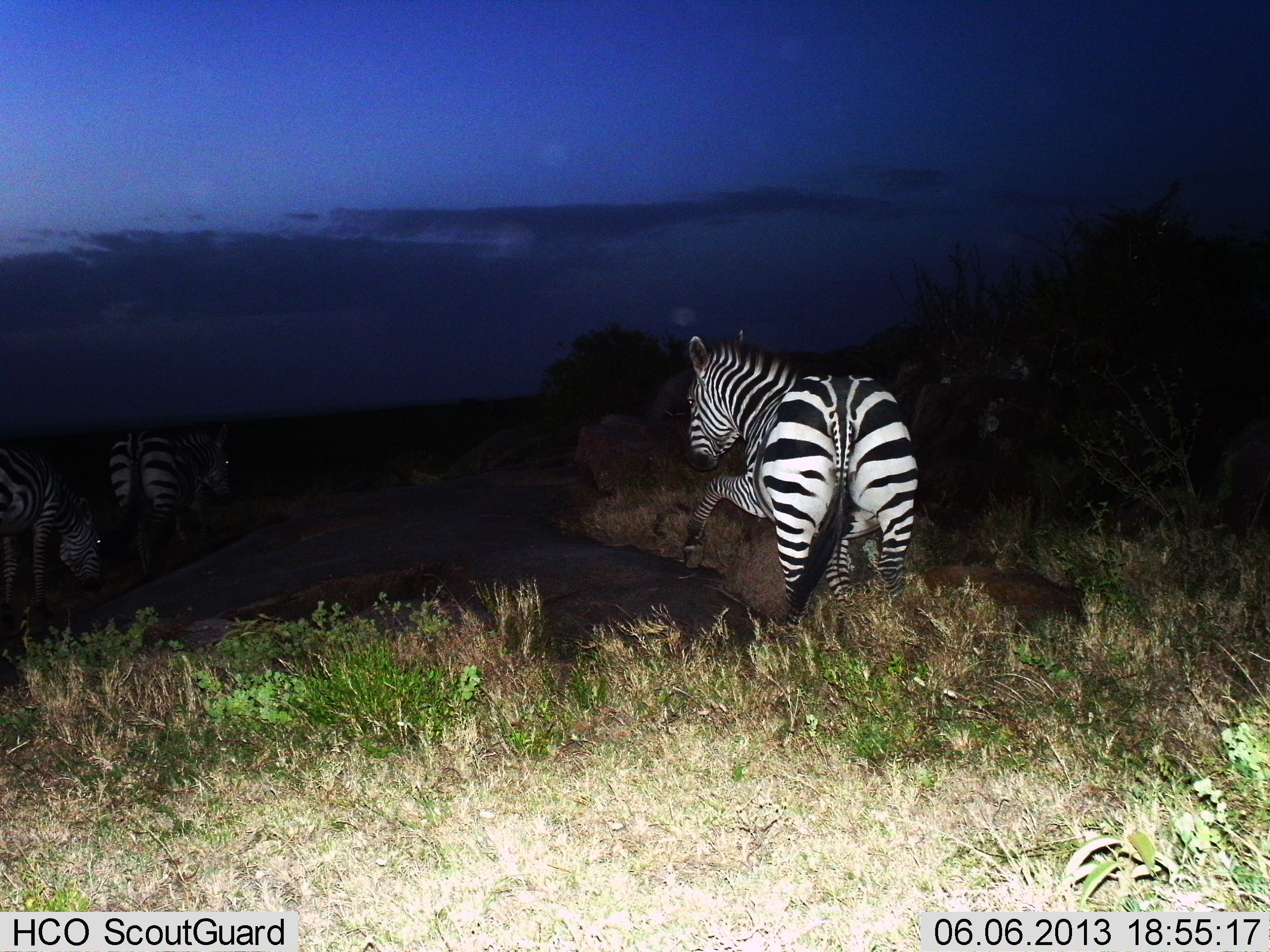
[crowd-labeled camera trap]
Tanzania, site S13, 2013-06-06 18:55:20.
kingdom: Animalia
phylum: Chordata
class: Mammalia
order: Perissodactyla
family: Equidae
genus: Equus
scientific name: Equus quagga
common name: plains zebra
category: zebra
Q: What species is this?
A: Zebra (plains zebra) (Equus quagga).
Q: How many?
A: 3.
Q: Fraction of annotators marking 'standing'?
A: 40%.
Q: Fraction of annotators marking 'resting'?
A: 0%.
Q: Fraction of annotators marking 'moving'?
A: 70%.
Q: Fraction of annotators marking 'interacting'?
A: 0%.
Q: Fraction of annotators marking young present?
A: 0%.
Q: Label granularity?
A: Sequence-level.